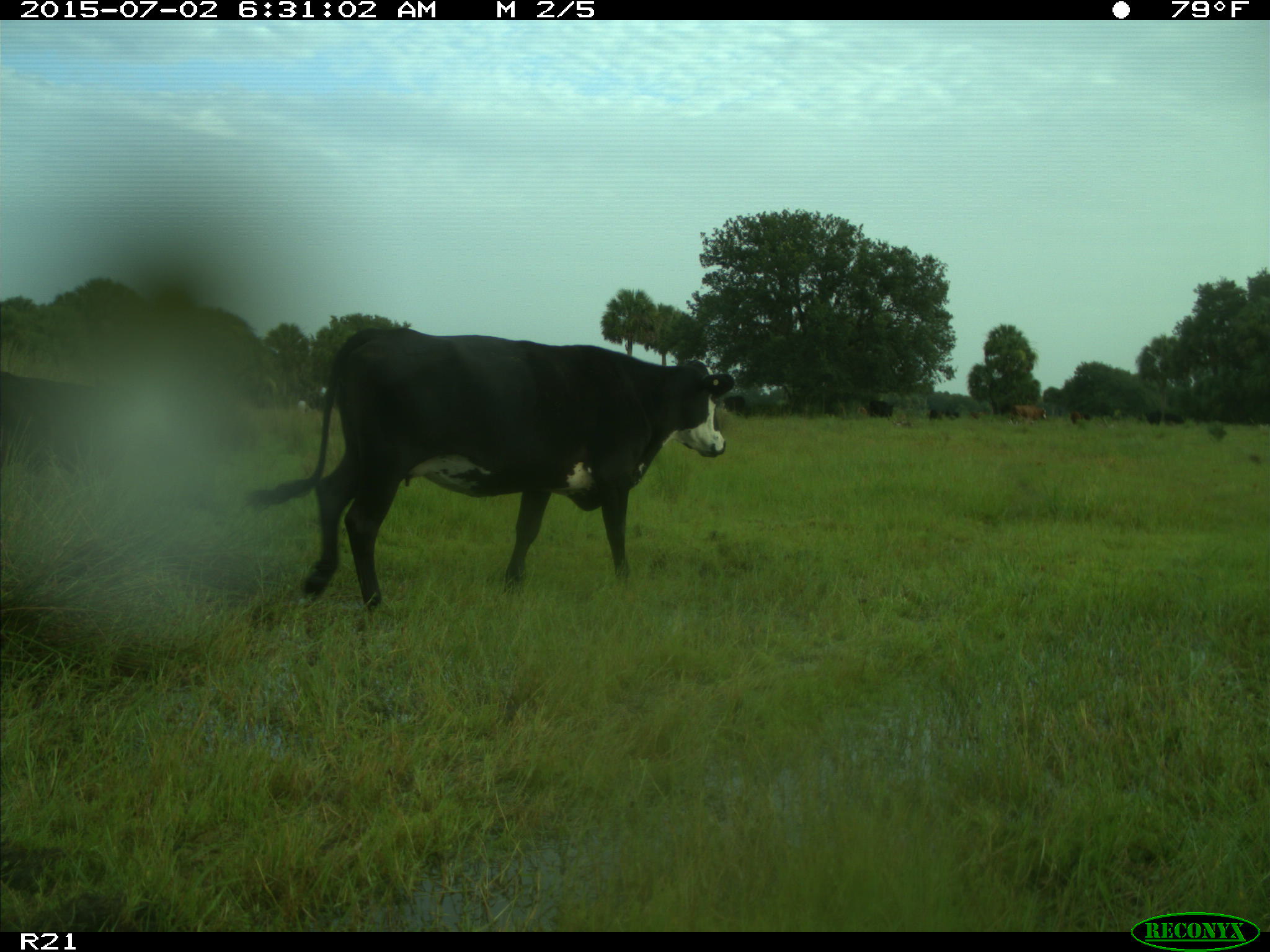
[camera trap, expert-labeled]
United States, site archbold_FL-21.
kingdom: Animalia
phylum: Chordata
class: Mammalia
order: Artiodactyla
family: Bovidae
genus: Bos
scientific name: Bos taurus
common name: domestic cow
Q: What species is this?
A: Bos taurus (domestic cow).